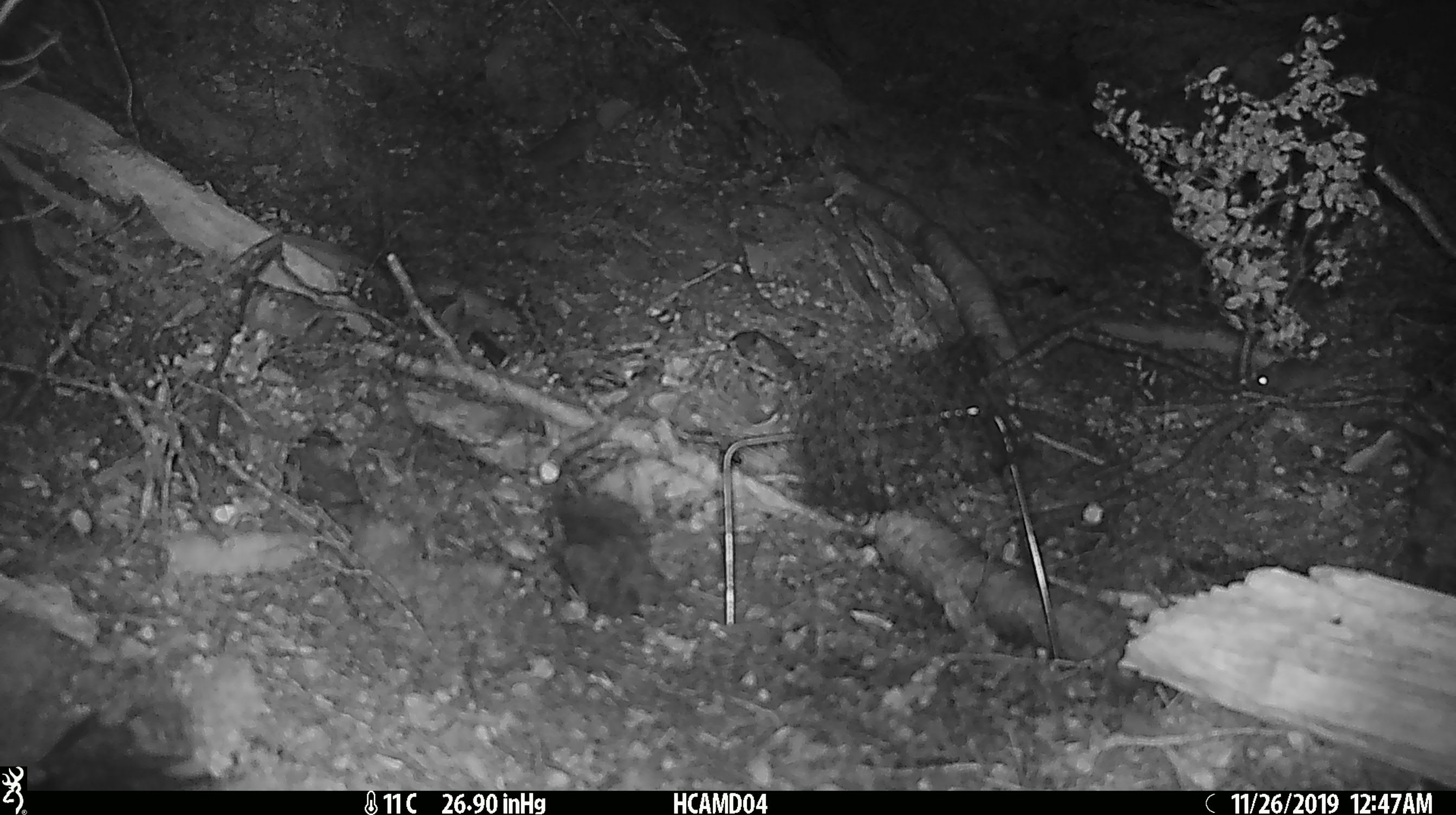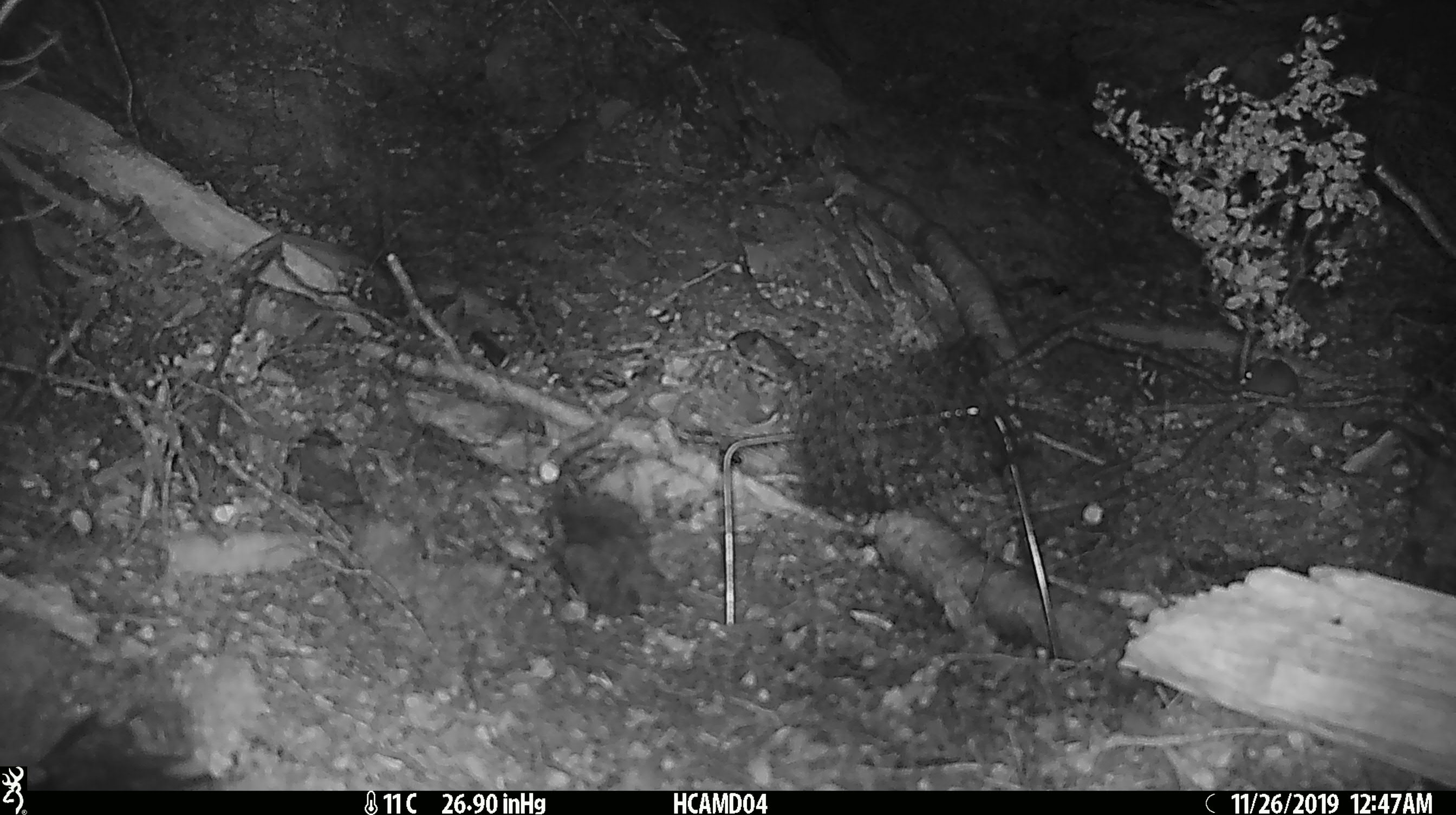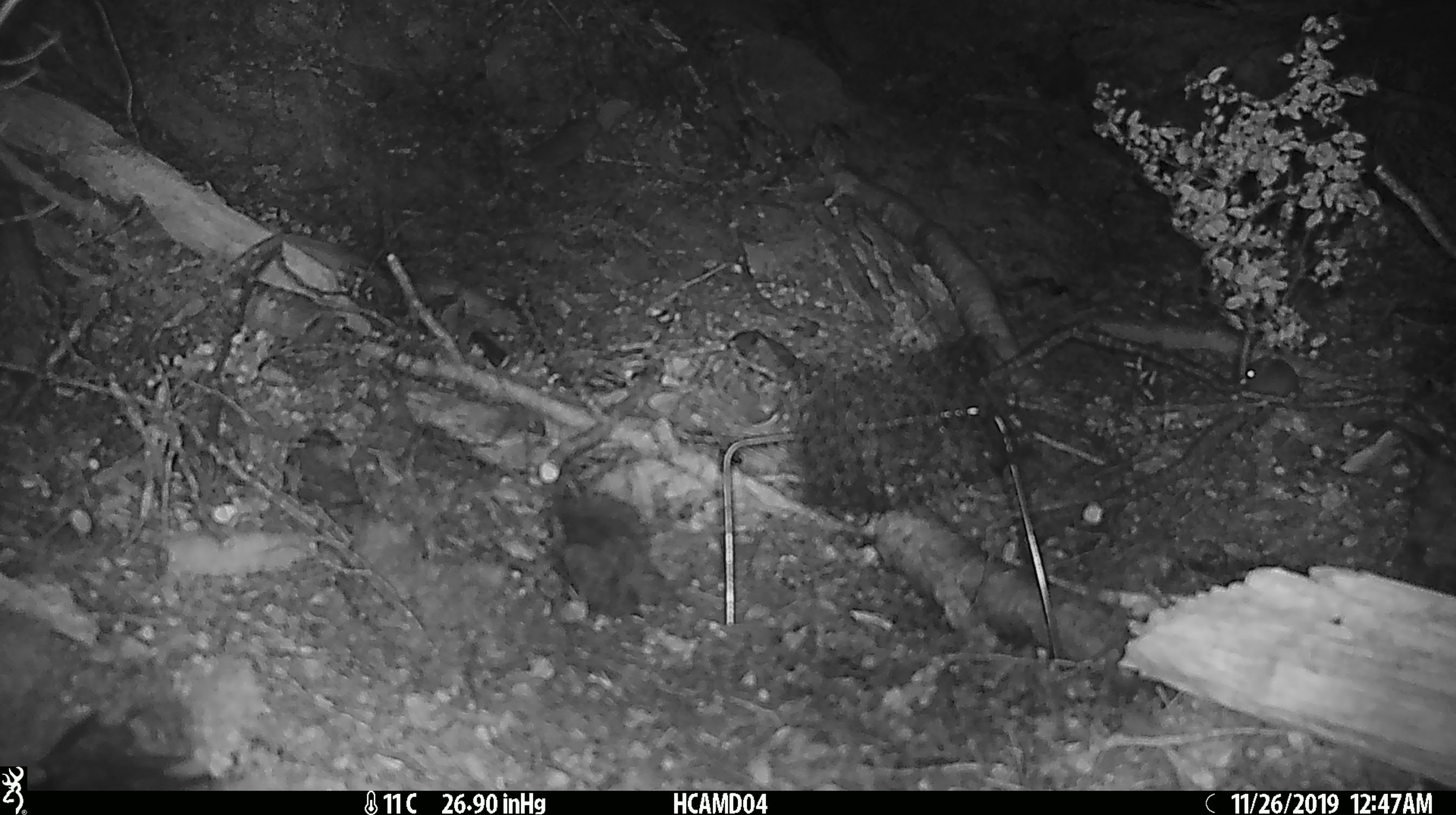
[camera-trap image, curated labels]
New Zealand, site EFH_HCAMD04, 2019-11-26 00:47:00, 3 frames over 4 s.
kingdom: Animalia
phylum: Chordata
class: Mammalia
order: Rodentia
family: Muridae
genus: Mus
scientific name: Mus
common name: mouse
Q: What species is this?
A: Mouse (Mus).